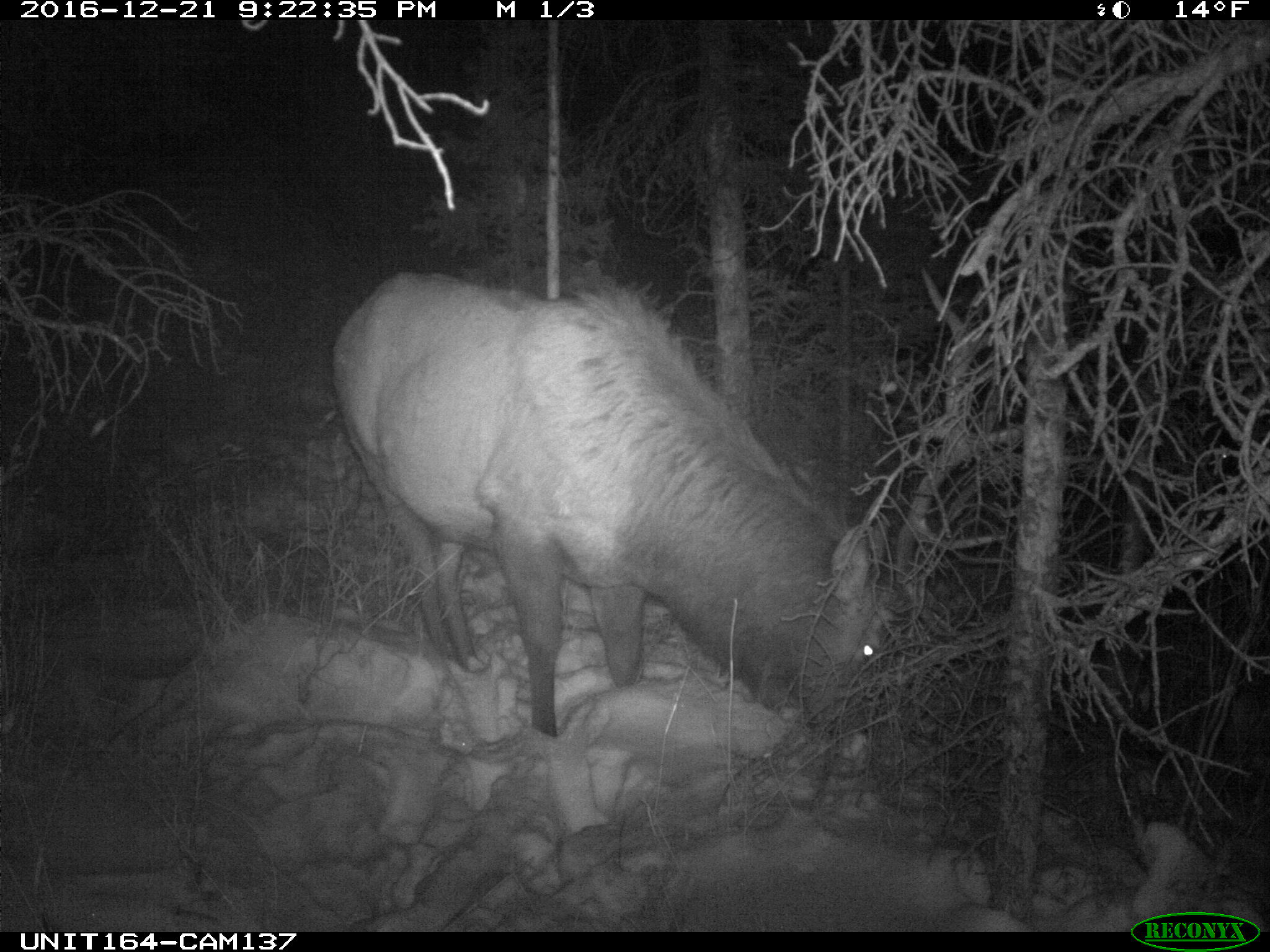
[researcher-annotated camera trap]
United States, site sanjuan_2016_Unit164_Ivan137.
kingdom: Animalia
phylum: Chordata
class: Mammalia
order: Artiodactyla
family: Cervidae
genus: Cervus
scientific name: Cervus elaphus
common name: red deer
Cervus elaphus (red deer).